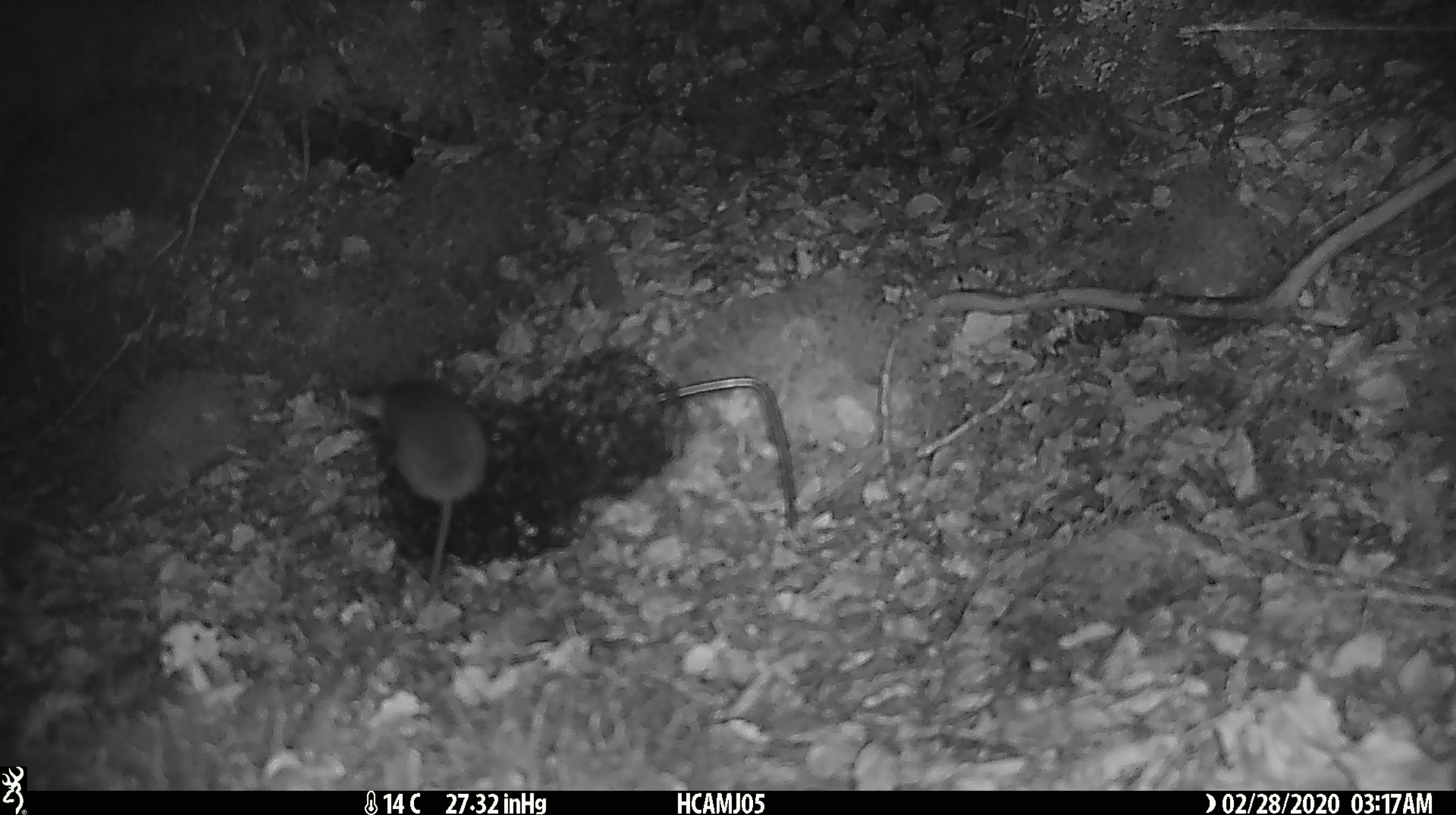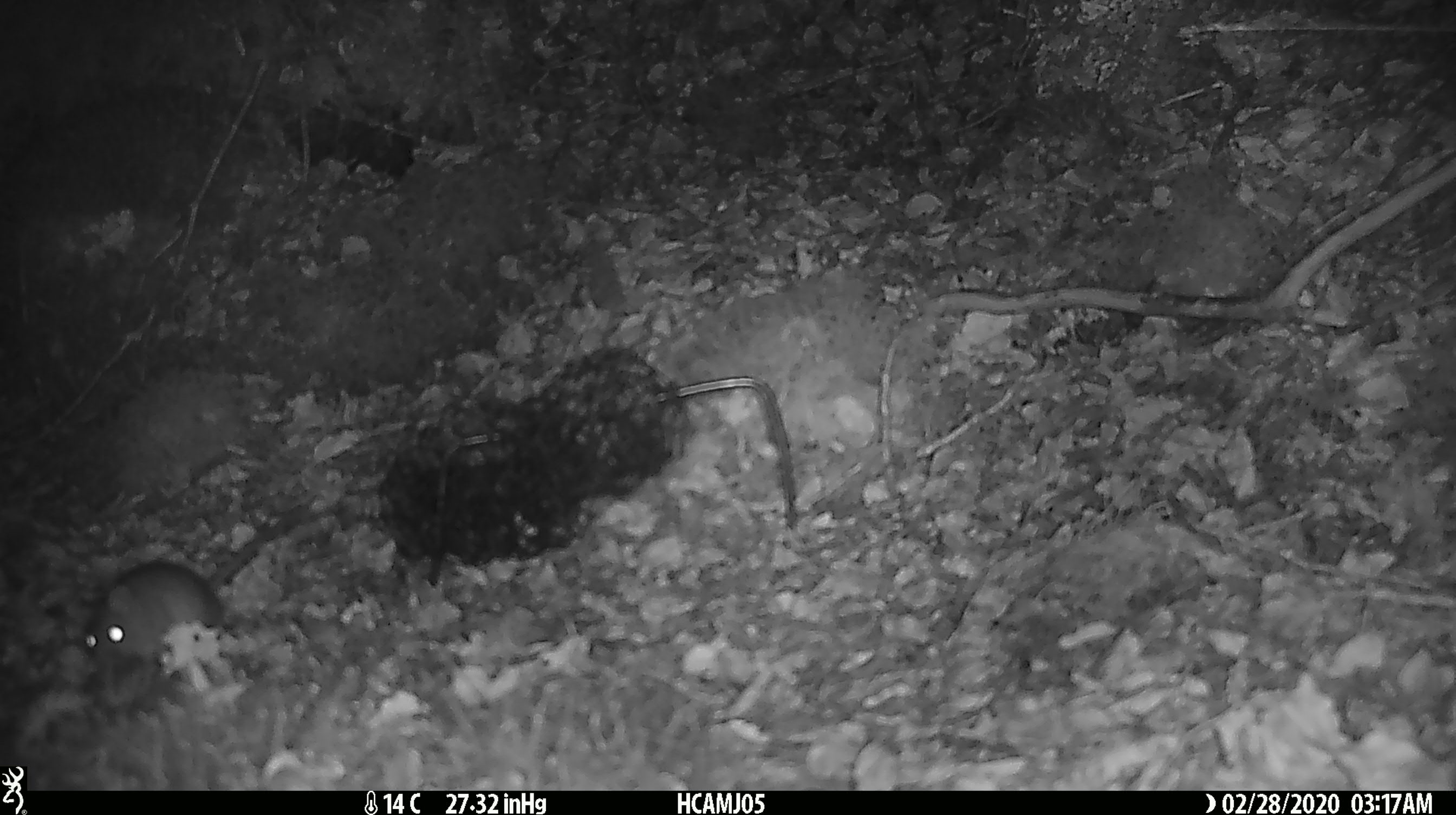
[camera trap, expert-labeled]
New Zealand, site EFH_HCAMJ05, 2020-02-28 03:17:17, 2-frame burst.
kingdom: Animalia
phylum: Chordata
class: Mammalia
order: Rodentia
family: Muridae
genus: Mus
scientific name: Mus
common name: mouse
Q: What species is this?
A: Mouse (Mus).